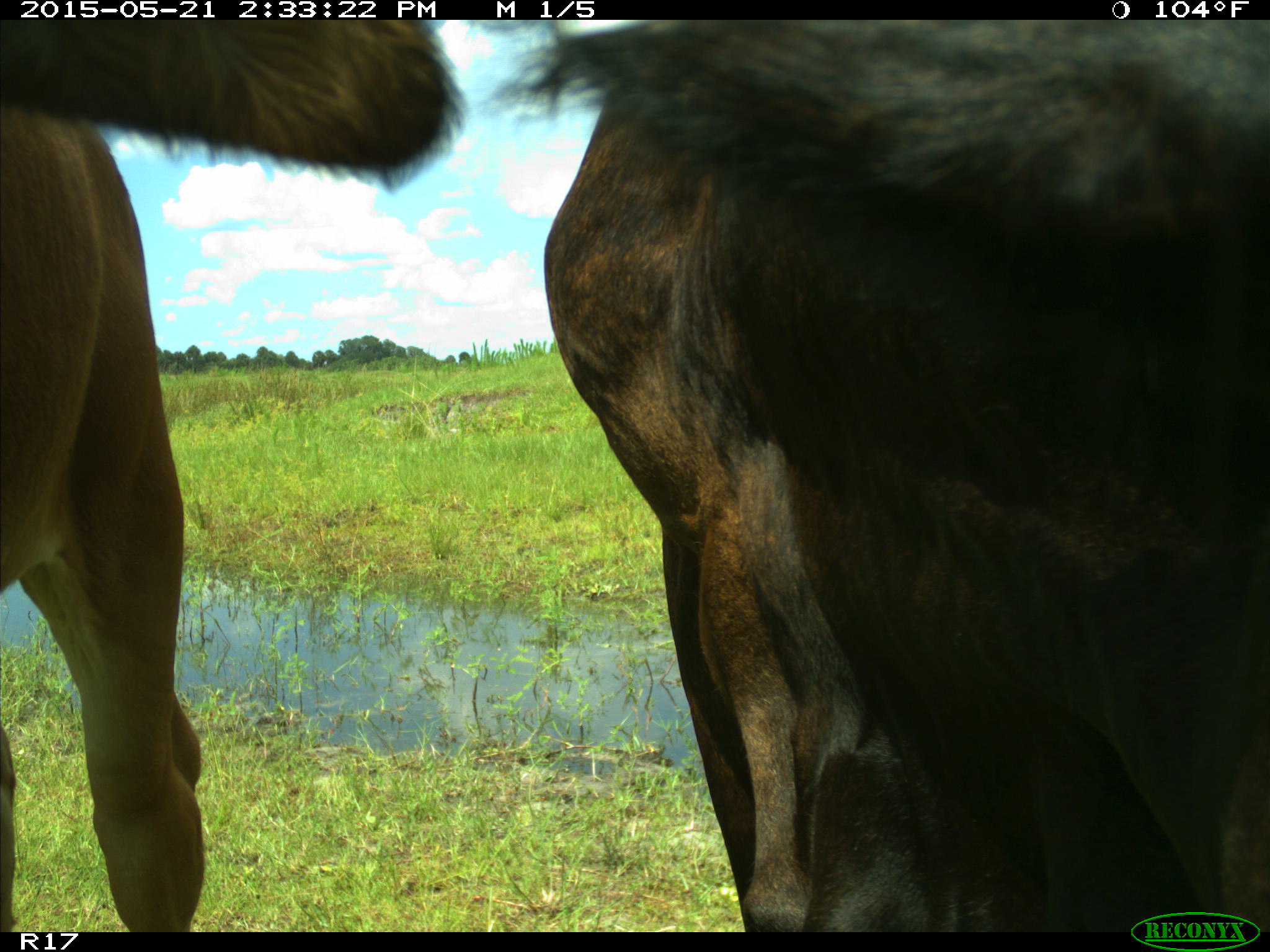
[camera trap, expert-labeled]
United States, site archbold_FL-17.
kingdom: Animalia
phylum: Chordata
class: Mammalia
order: Artiodactyla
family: Bovidae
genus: Bos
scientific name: Bos taurus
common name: domestic cow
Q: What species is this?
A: Bos taurus (domestic cow).